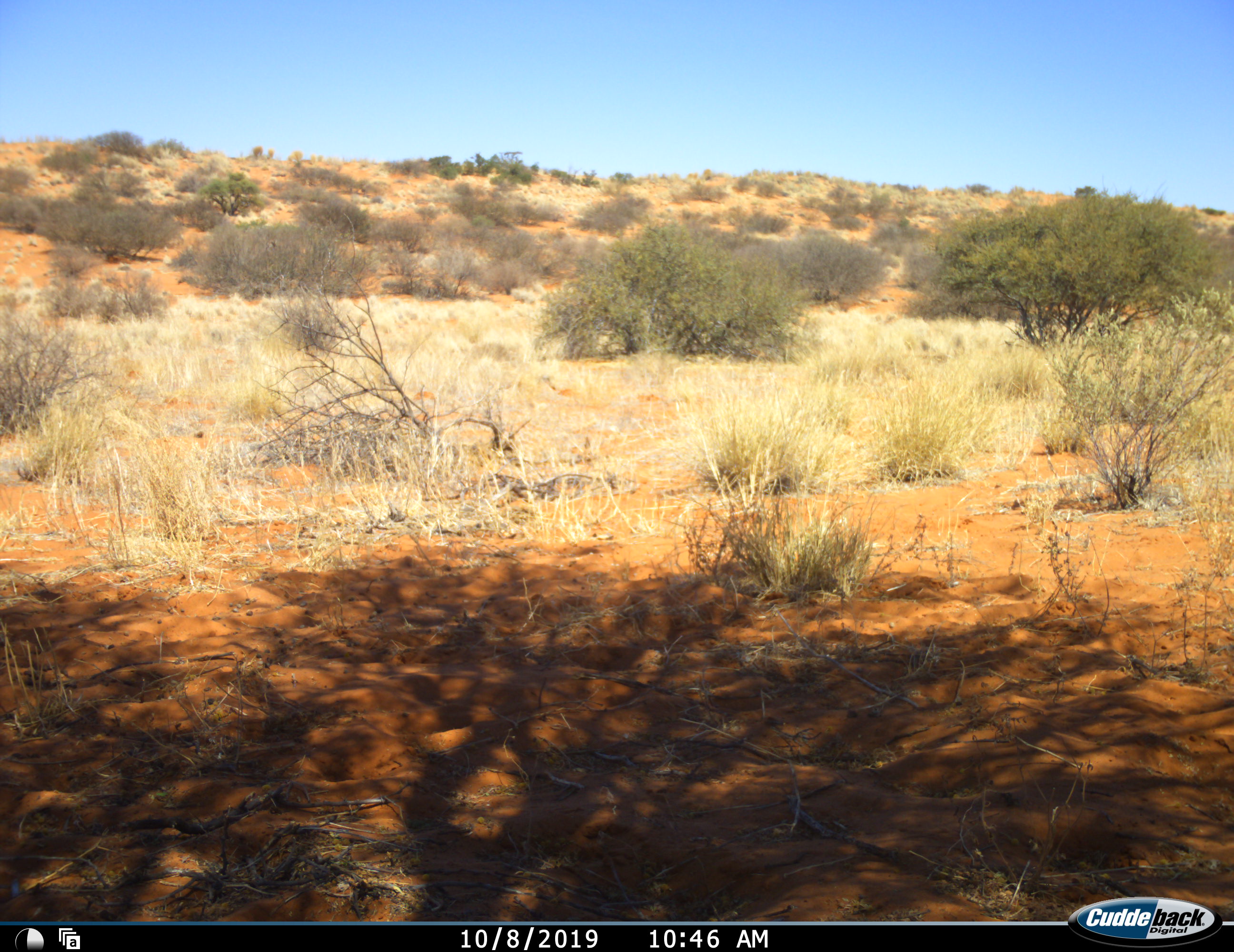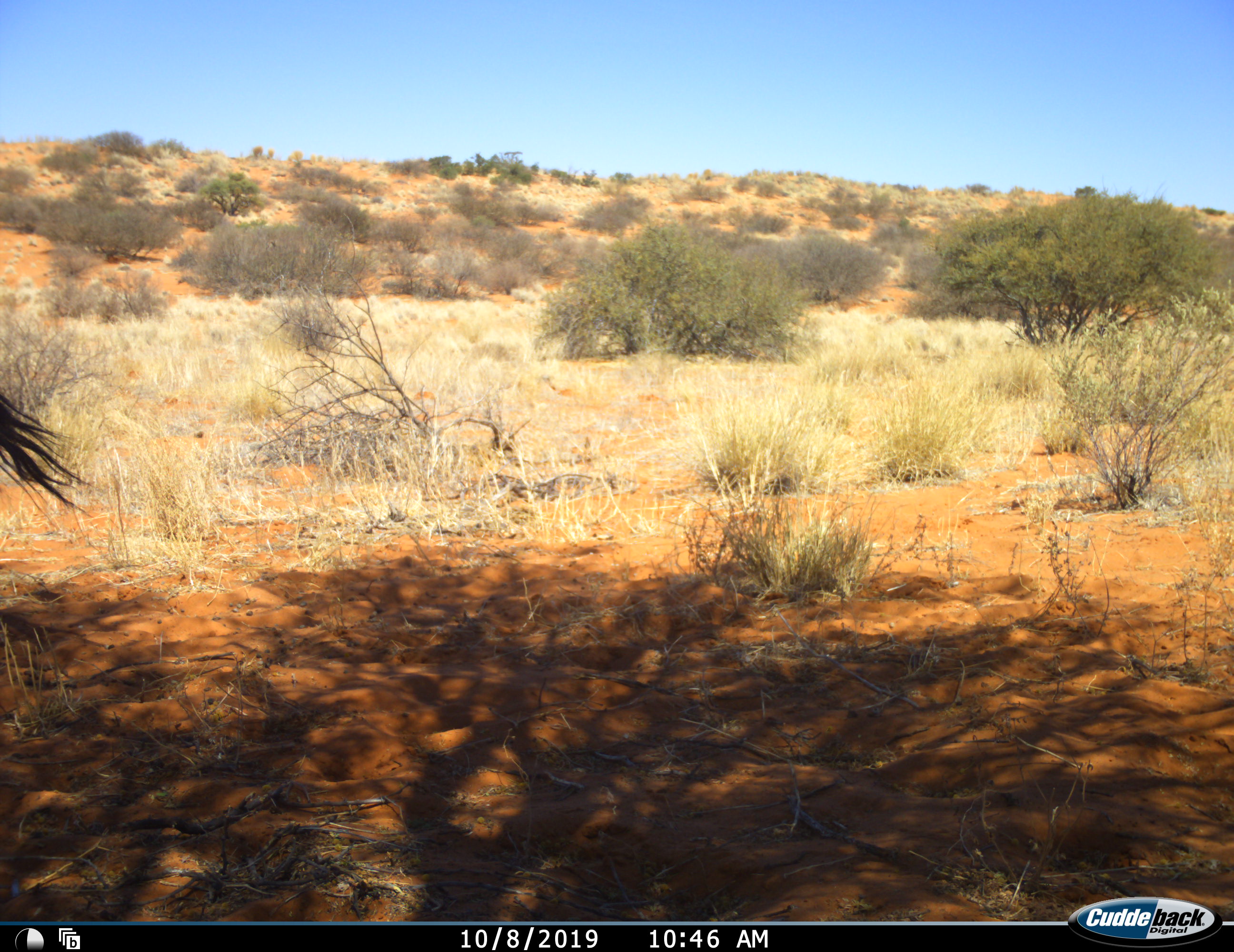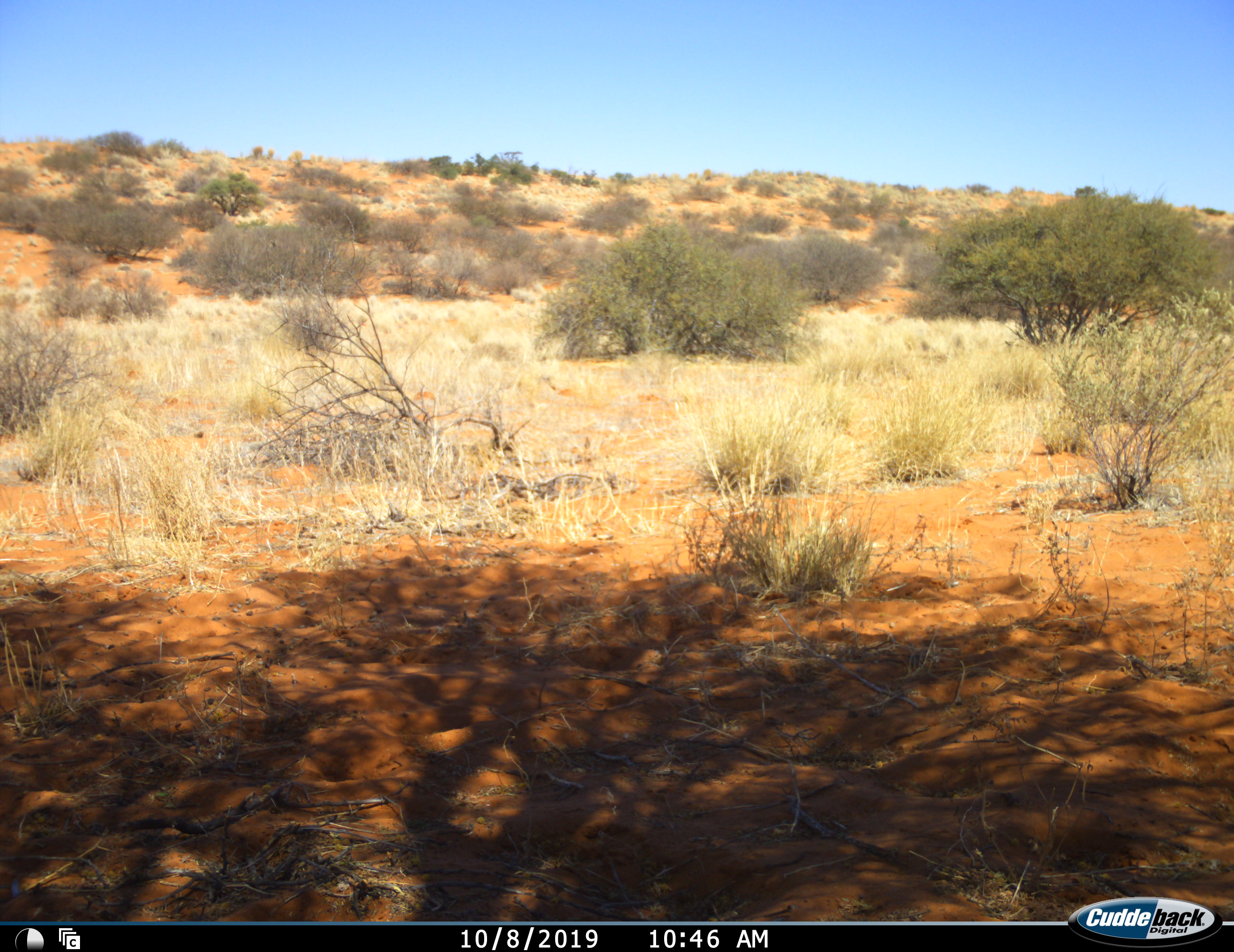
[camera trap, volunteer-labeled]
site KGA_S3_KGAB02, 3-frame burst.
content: unidentified animal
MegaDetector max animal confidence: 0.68